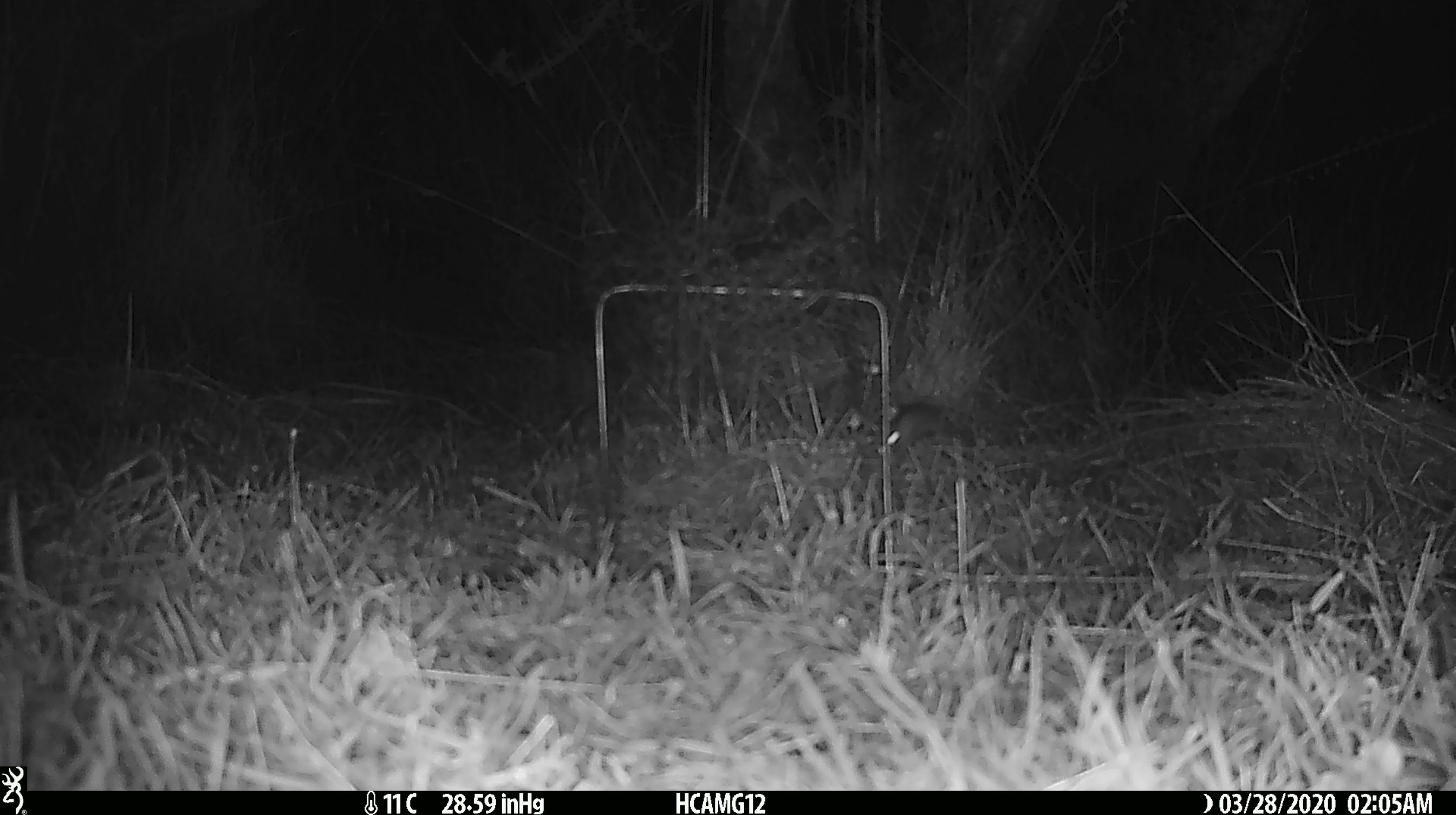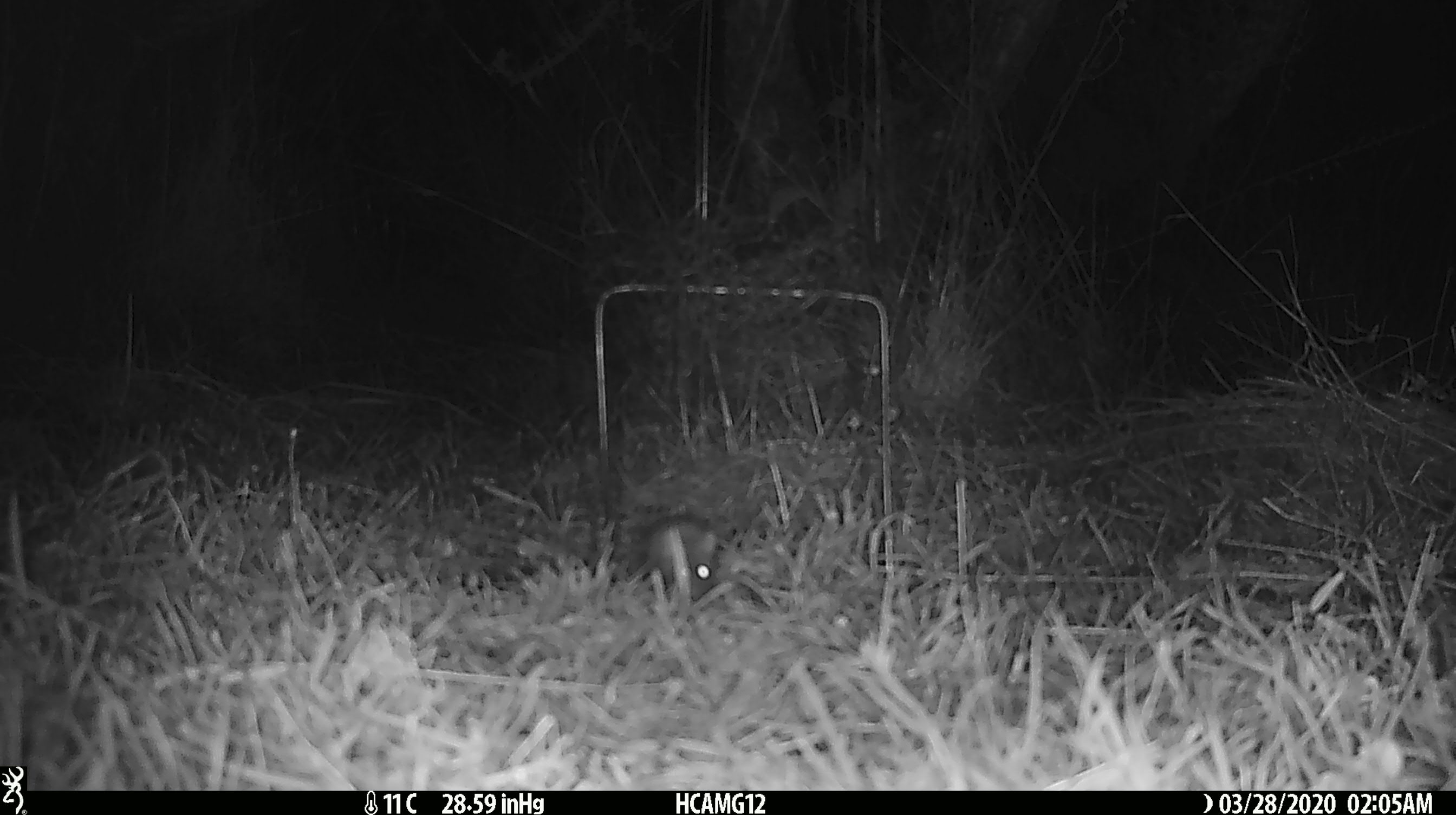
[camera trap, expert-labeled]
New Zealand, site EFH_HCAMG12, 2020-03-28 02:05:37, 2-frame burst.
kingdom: Animalia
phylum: Chordata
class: Mammalia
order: Rodentia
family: Muridae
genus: Mus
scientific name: Mus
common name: mouse